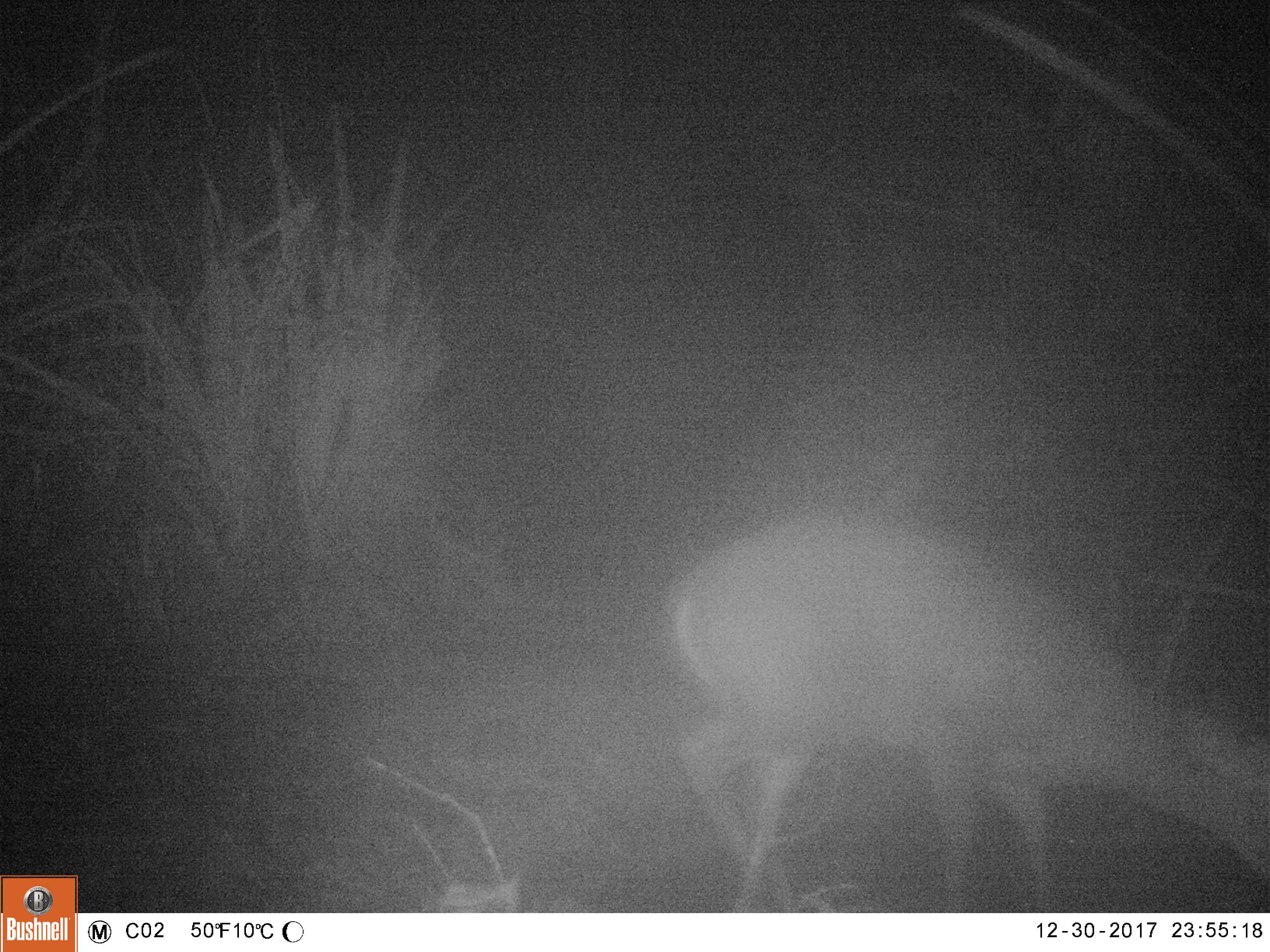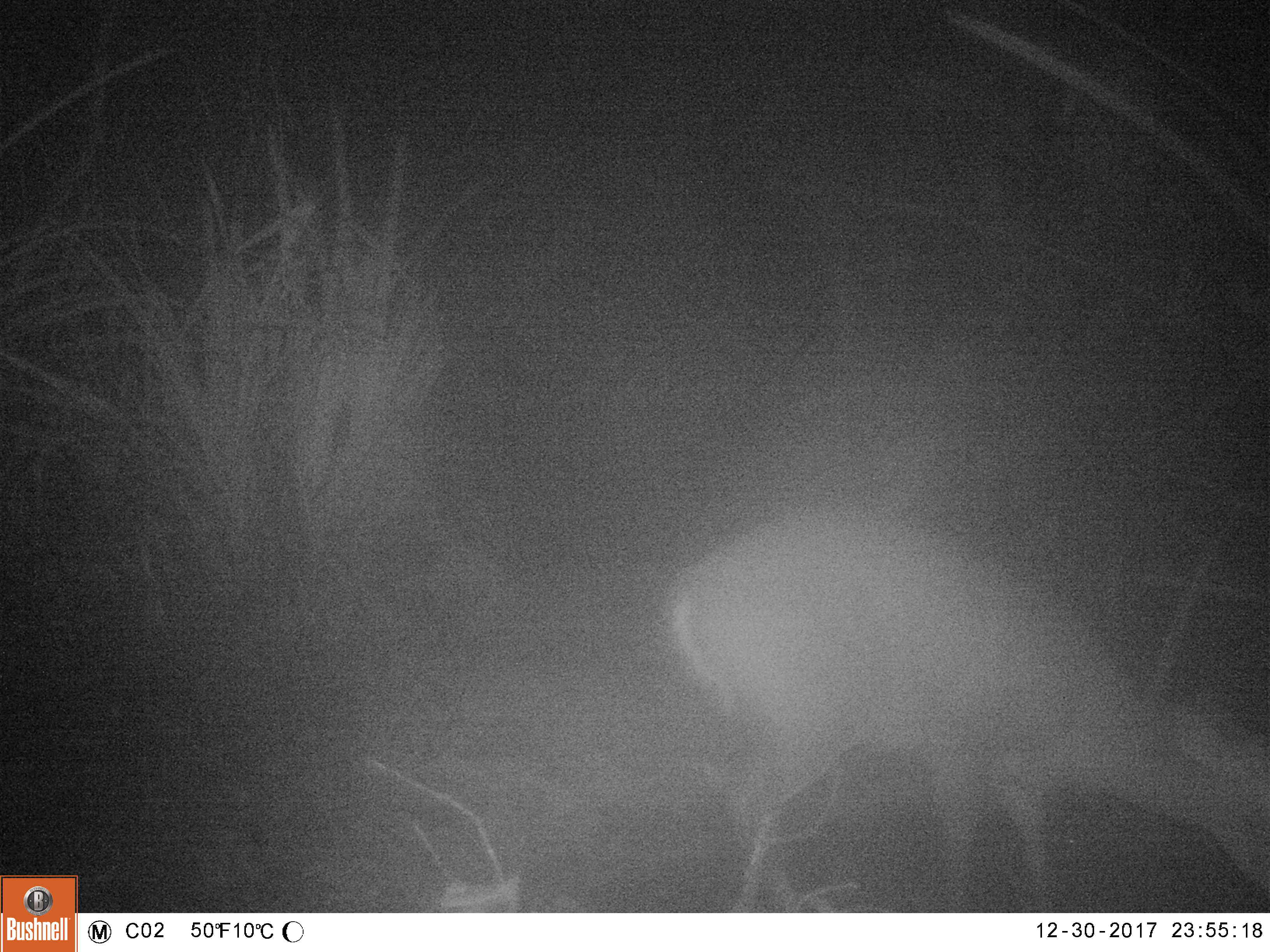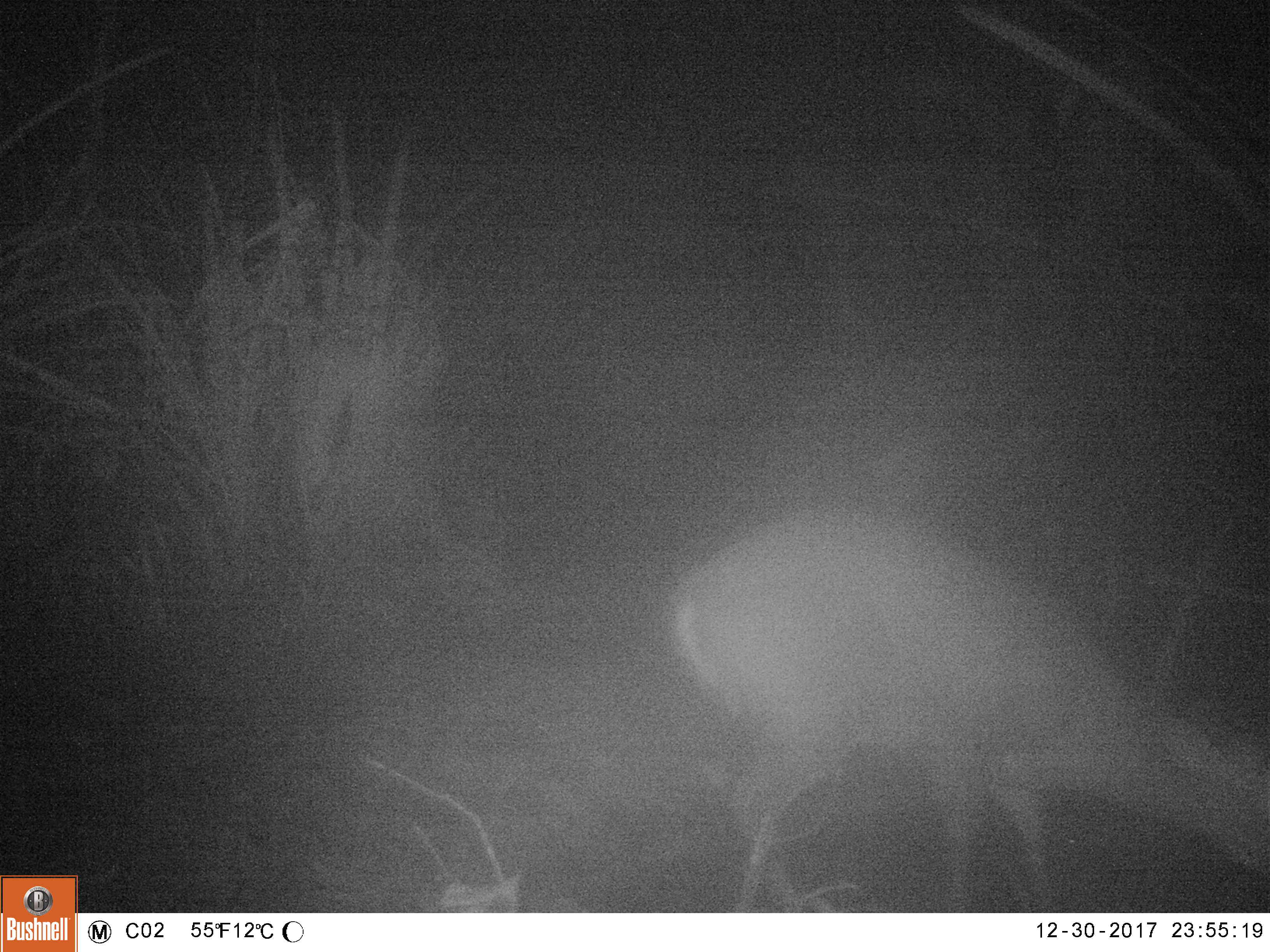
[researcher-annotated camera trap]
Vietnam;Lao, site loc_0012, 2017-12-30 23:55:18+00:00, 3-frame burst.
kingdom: Animalia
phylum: Chordata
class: Mammalia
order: Artiodactyla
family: Cervidae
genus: Muntiacus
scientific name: Muntiacus rooseveltorum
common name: roosevelt's muntjac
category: roosevelts muntjac group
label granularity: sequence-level